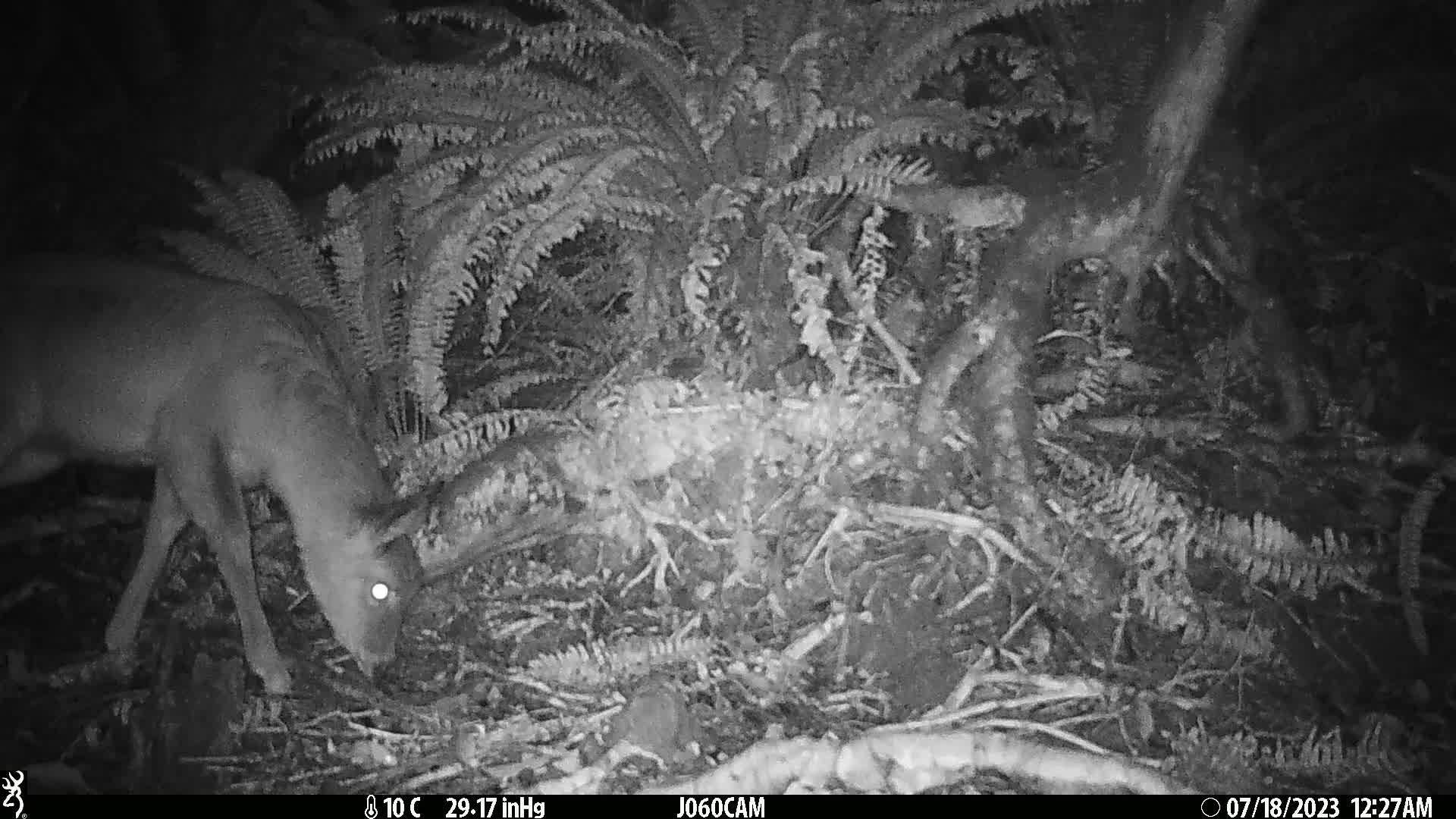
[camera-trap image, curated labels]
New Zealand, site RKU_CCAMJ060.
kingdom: Animalia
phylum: Chordata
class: Mammalia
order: Artiodactyla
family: Cervidae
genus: Odocoileus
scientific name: Odocoileus virginianus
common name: white-tailed deer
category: white tailed deer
White tailed deer (white-tailed deer) (Odocoileus virginianus).